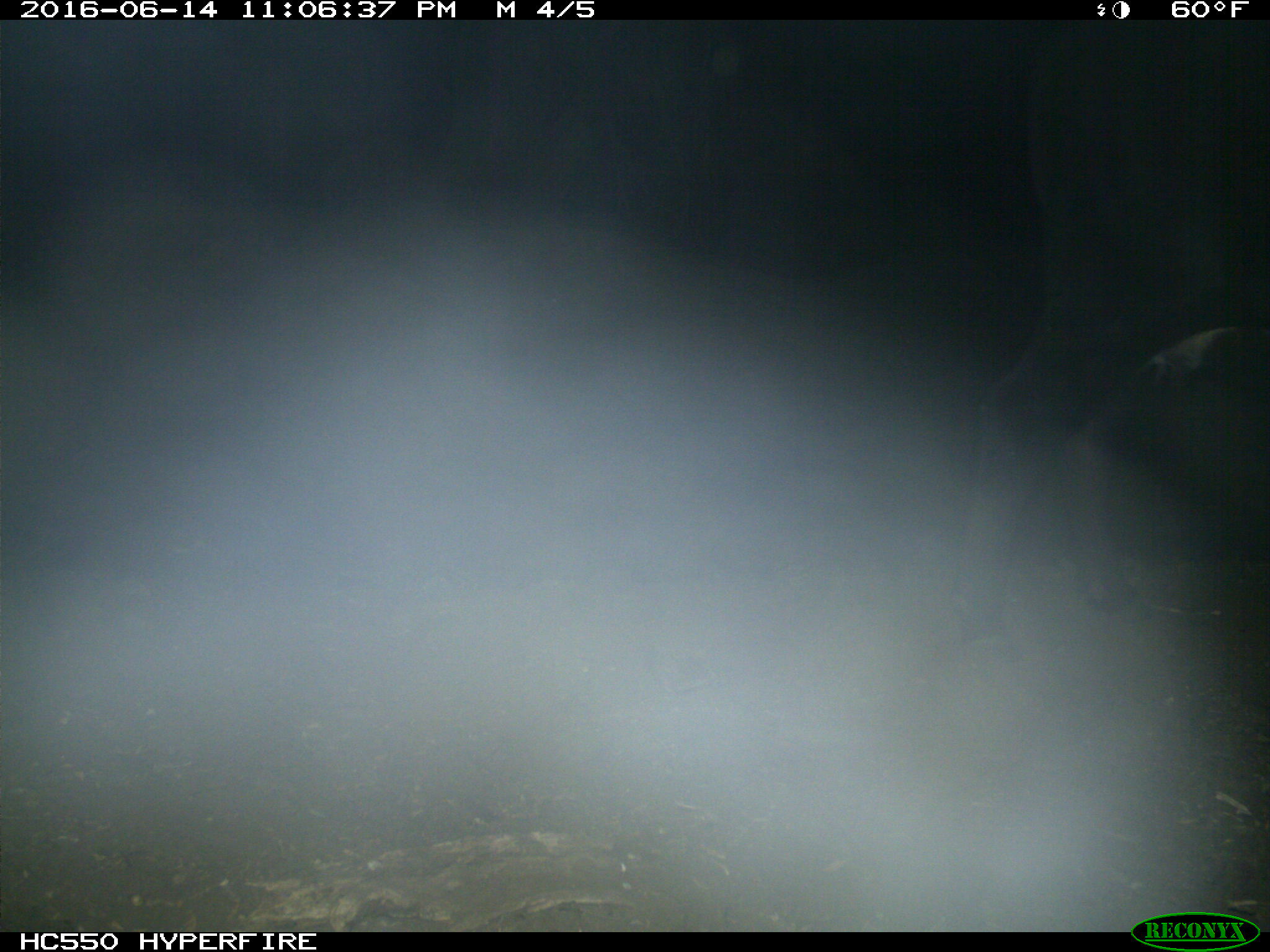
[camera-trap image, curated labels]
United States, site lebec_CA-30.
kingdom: Animalia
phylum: Chordata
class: Mammalia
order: Artiodactyla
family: Bovidae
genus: Bos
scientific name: Bos taurus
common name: domestic cow